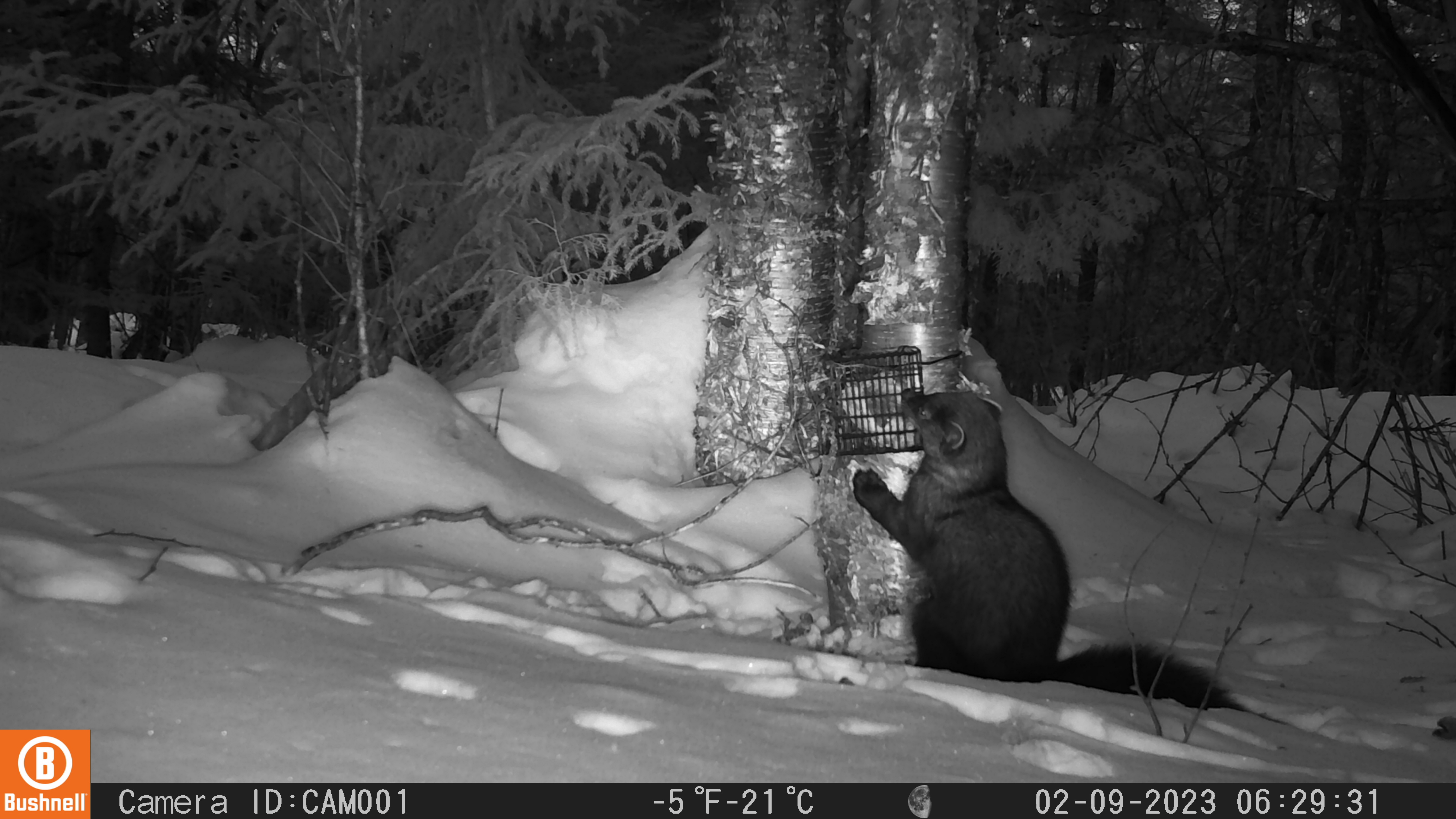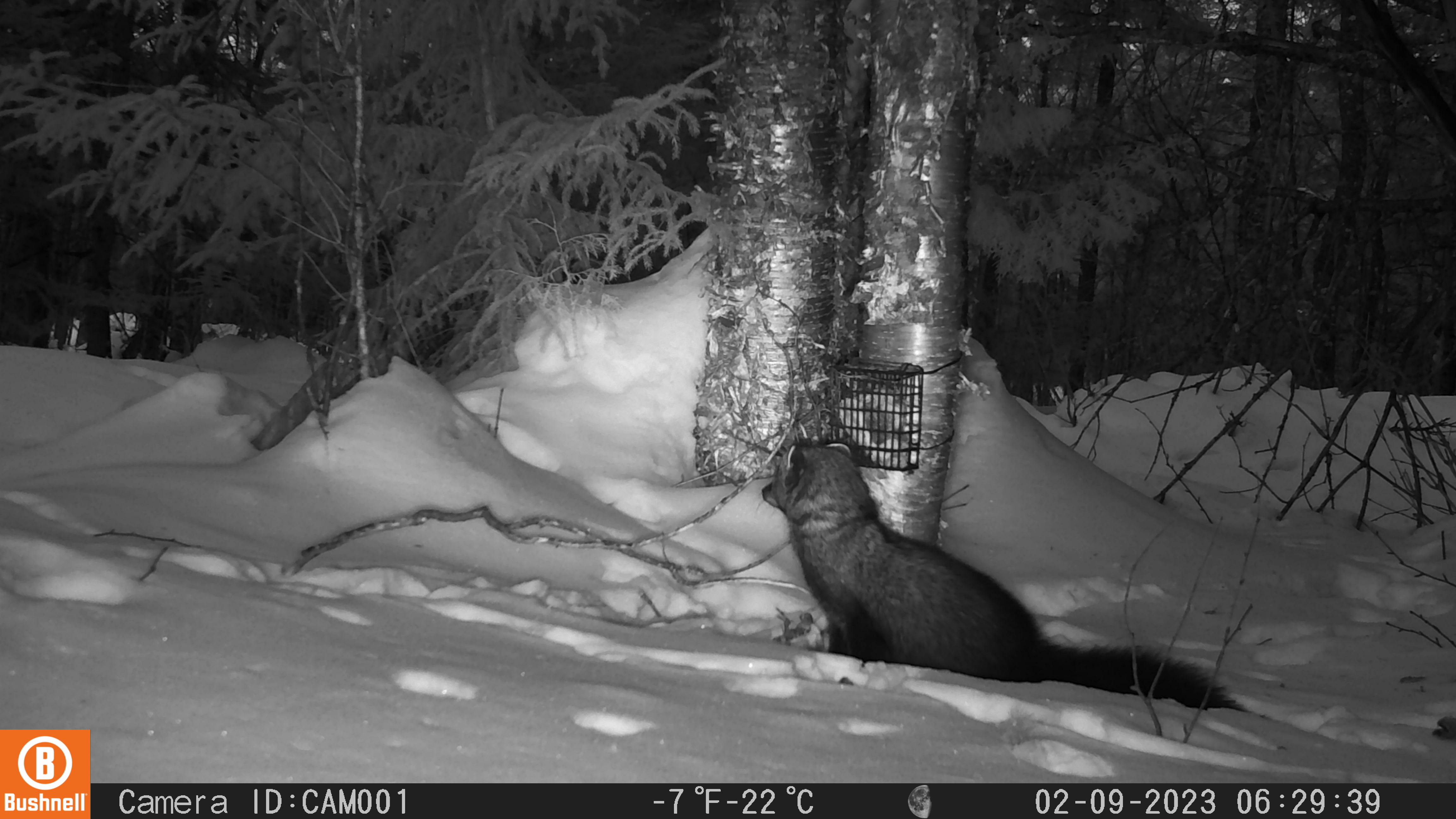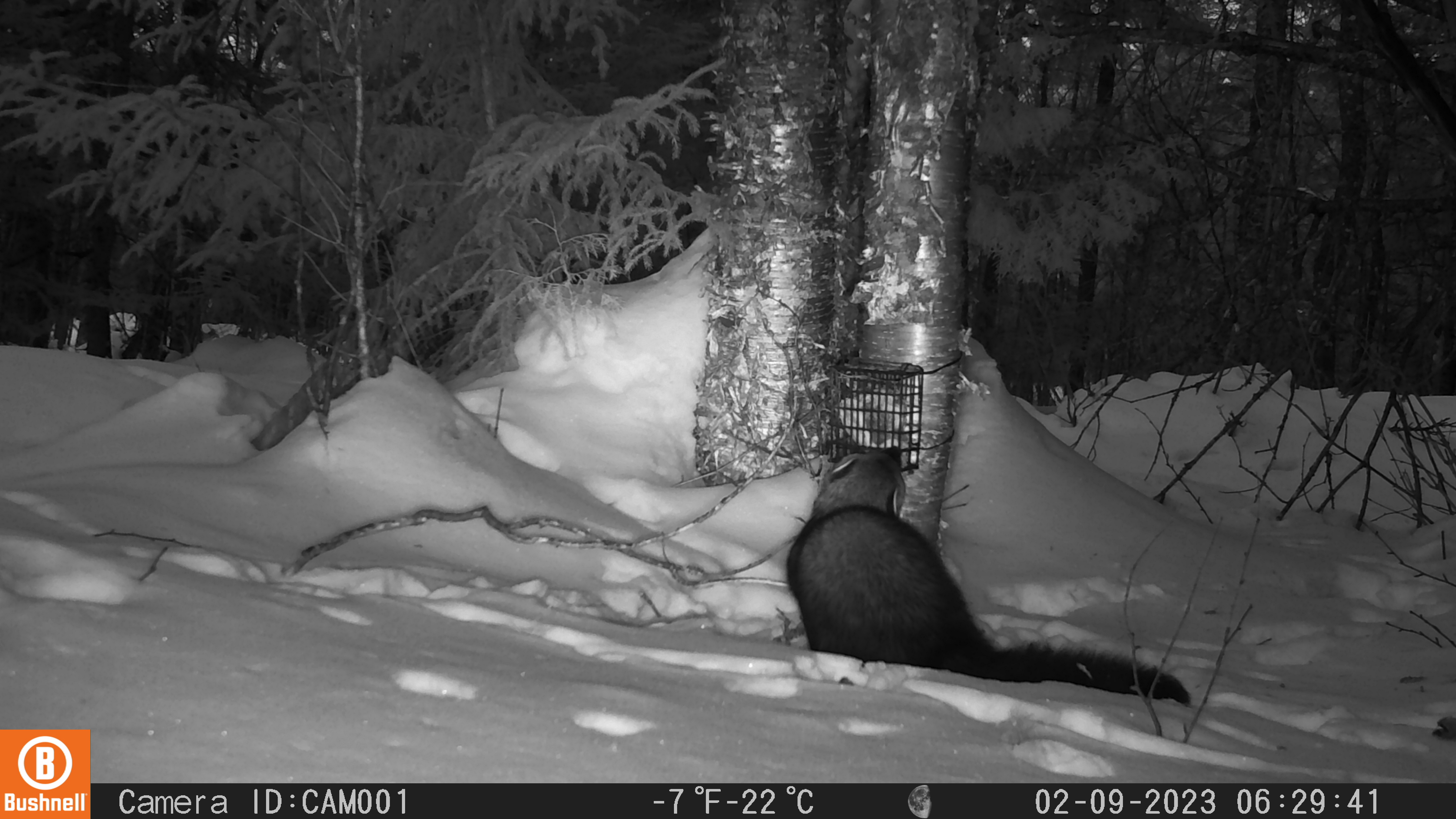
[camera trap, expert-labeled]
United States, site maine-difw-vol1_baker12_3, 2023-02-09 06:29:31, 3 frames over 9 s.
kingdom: Animalia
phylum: Chordata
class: Mammalia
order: Carnivora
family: Mustelidae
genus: Pekania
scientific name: Pekania pennanti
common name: fisher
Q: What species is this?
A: Fisher (Pekania pennanti).